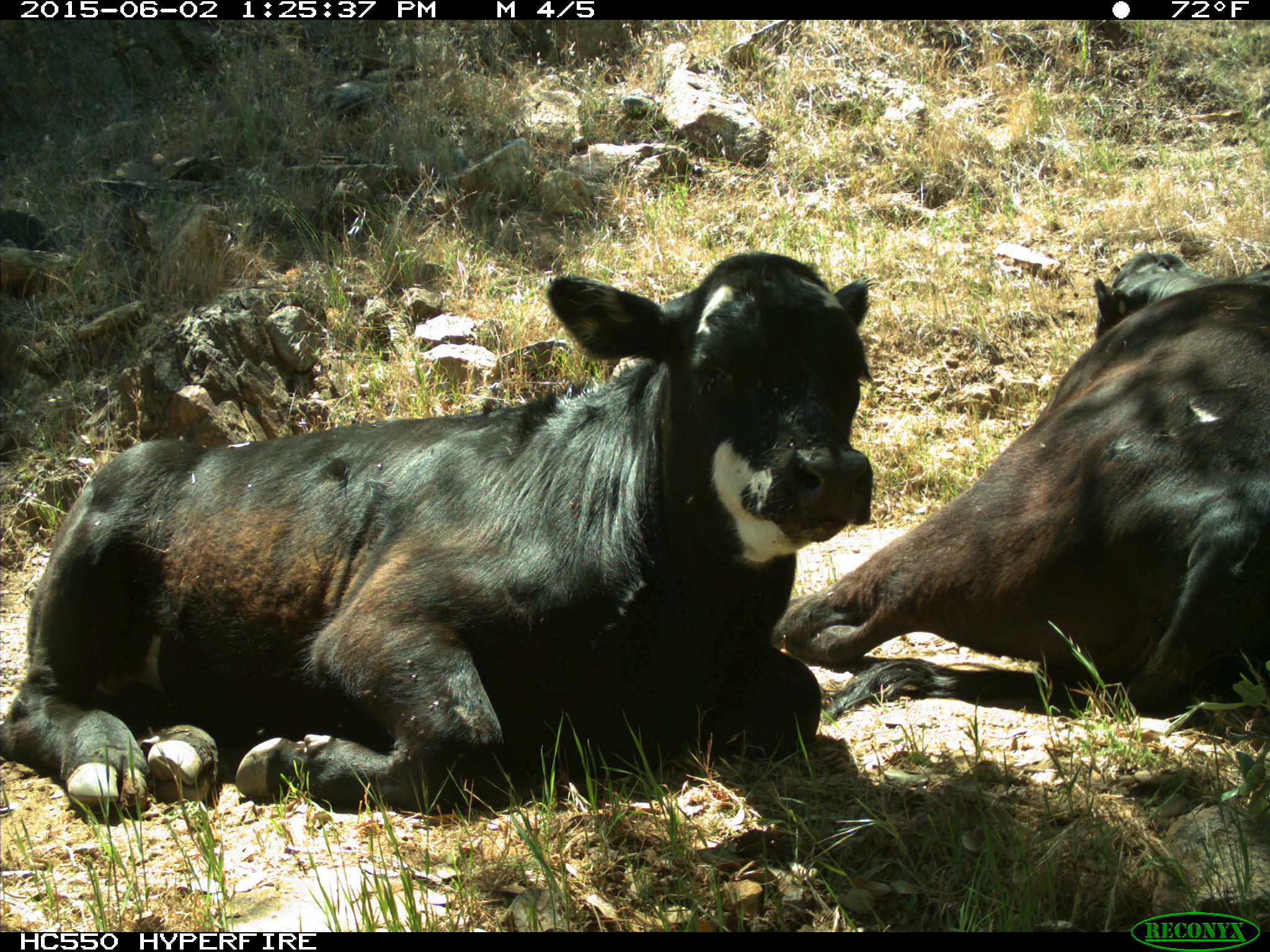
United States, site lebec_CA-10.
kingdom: Animalia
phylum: Chordata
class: Mammalia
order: Artiodactyla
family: Bovidae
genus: Bos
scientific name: Bos taurus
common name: domestic cow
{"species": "Bos taurus (domestic cow)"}